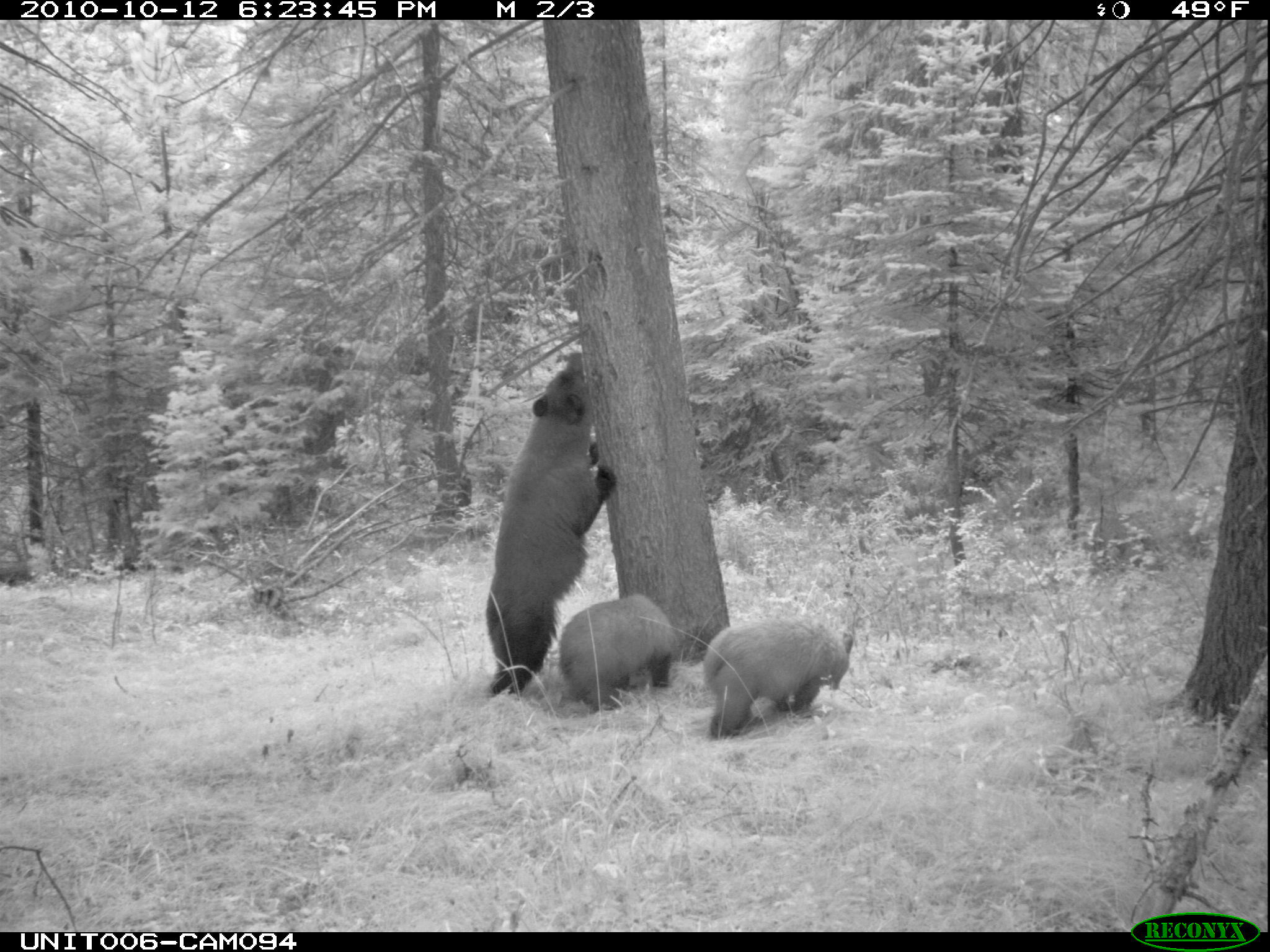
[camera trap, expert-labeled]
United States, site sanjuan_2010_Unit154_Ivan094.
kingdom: Animalia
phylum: Chordata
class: Mammalia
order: Carnivora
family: Ursidae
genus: Ursus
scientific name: Ursus americanus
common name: american black bear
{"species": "Ursus americanus (american black bear)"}